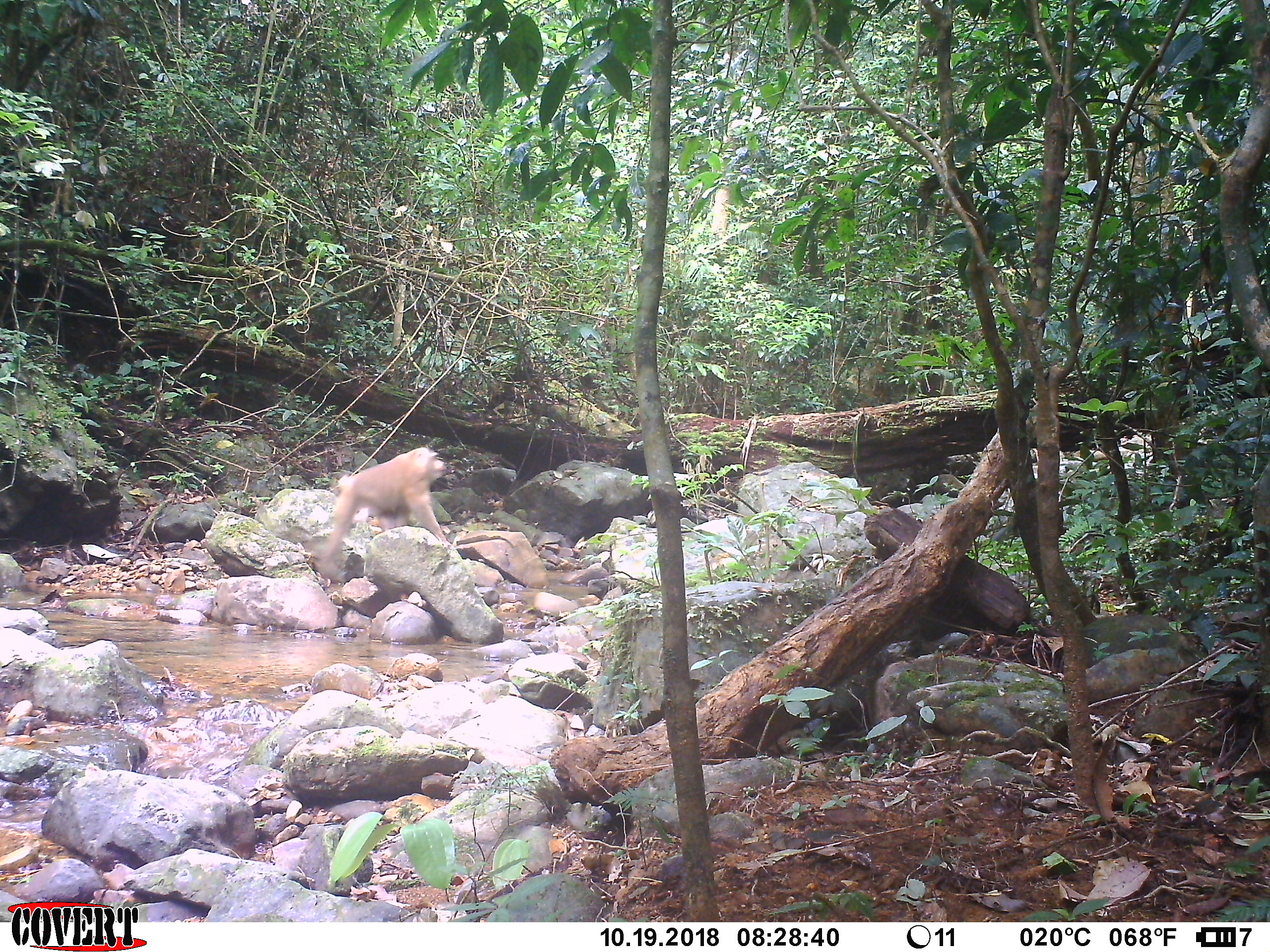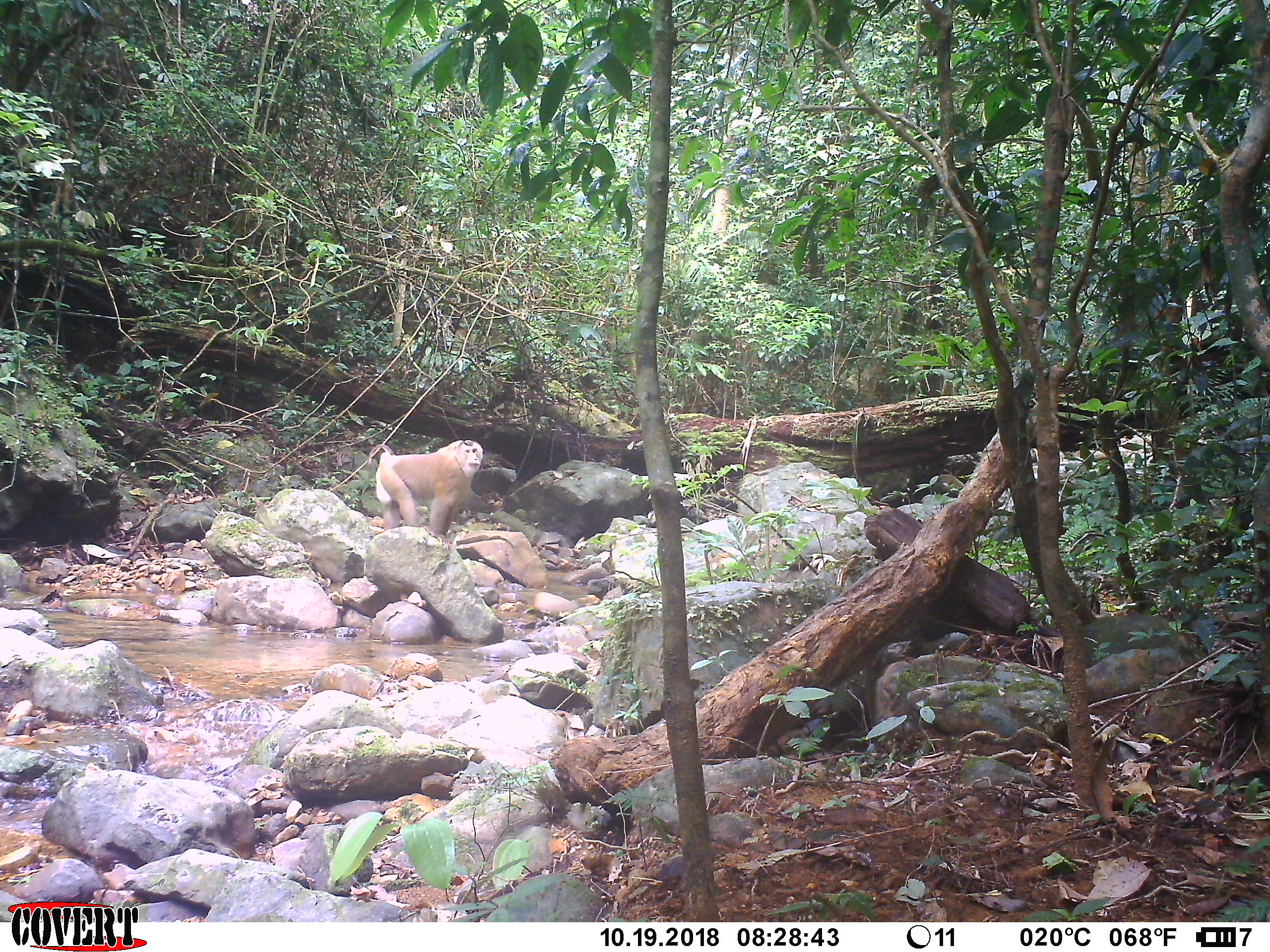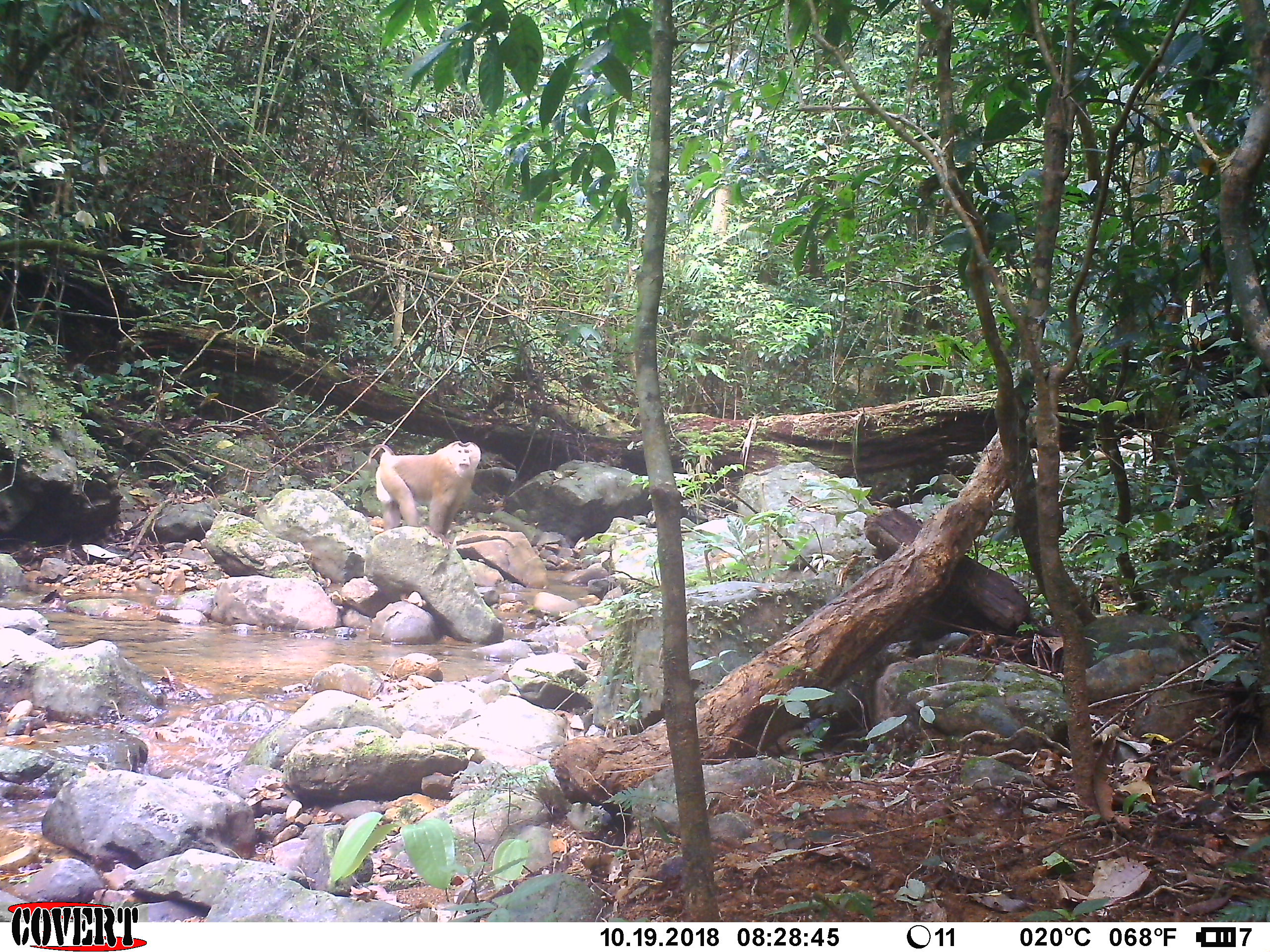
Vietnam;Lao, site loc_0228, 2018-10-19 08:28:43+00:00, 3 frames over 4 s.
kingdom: Animalia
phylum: Chordata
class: Mammalia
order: Primates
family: Cercopithecidae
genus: Macaca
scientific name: Macaca nemestrina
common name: pig-tailed macaque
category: pig tailed macaque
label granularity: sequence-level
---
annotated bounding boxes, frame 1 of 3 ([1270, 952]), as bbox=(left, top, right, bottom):
pig tailed macaque: bbox=(319, 445, 450, 563)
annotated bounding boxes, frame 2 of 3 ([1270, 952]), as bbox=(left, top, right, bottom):
pig tailed macaque: bbox=(368, 439, 483, 550)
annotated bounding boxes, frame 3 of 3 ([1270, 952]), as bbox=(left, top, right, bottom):
pig tailed macaque: bbox=(367, 440, 481, 550)